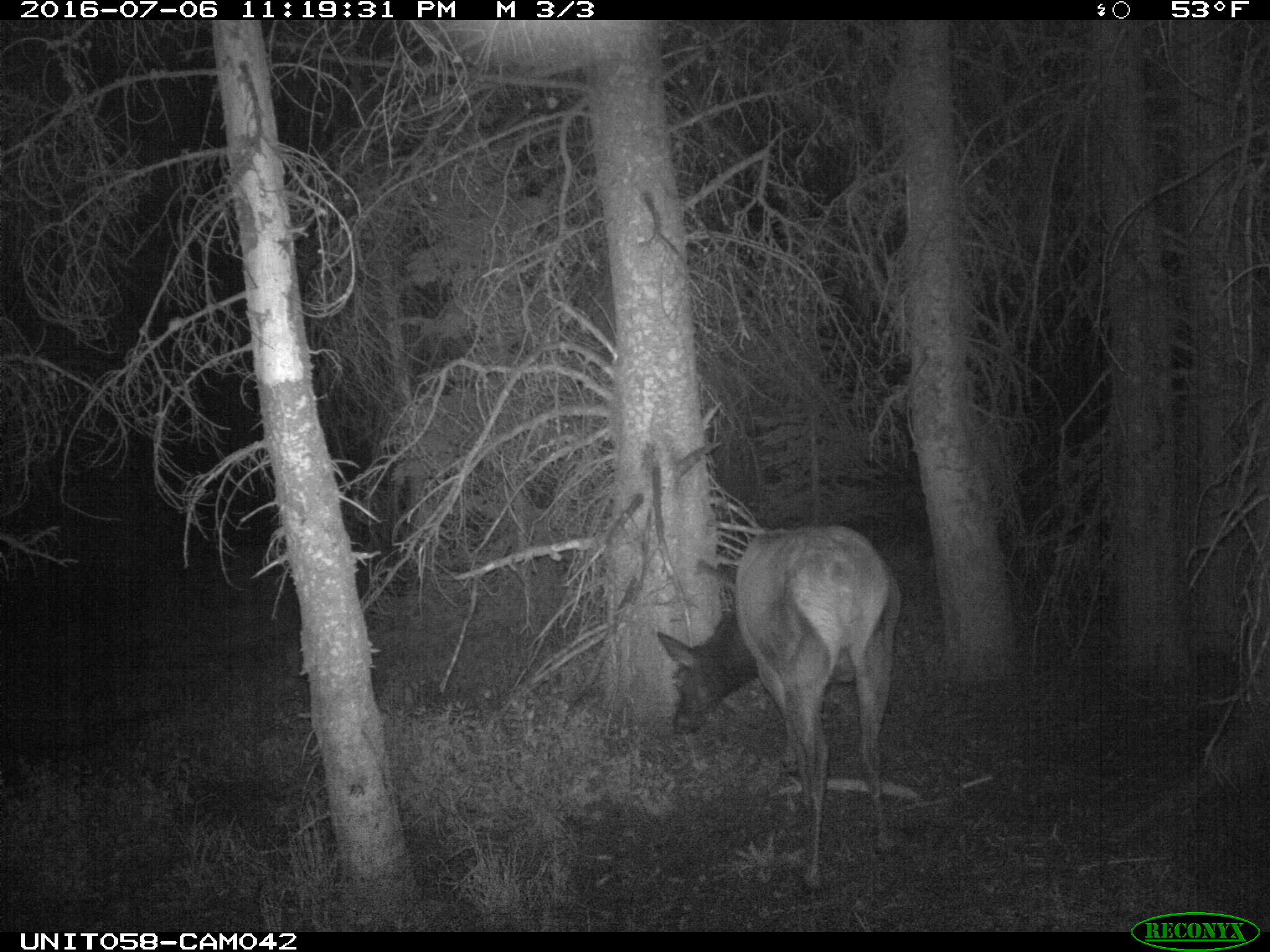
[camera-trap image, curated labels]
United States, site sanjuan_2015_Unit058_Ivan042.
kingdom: Animalia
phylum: Chordata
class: Mammalia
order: Artiodactyla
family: Cervidae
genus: Cervus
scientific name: Cervus elaphus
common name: red deer